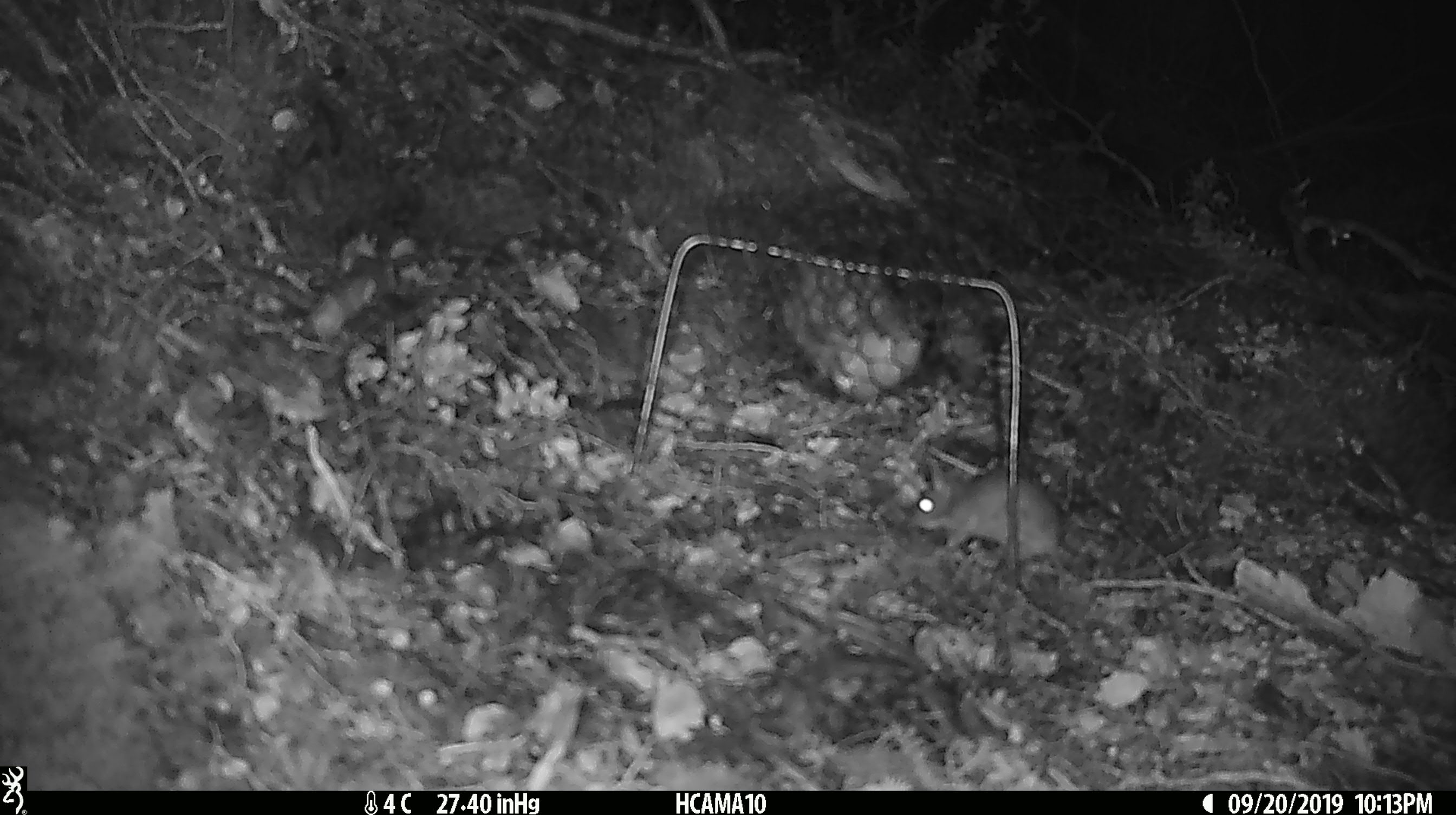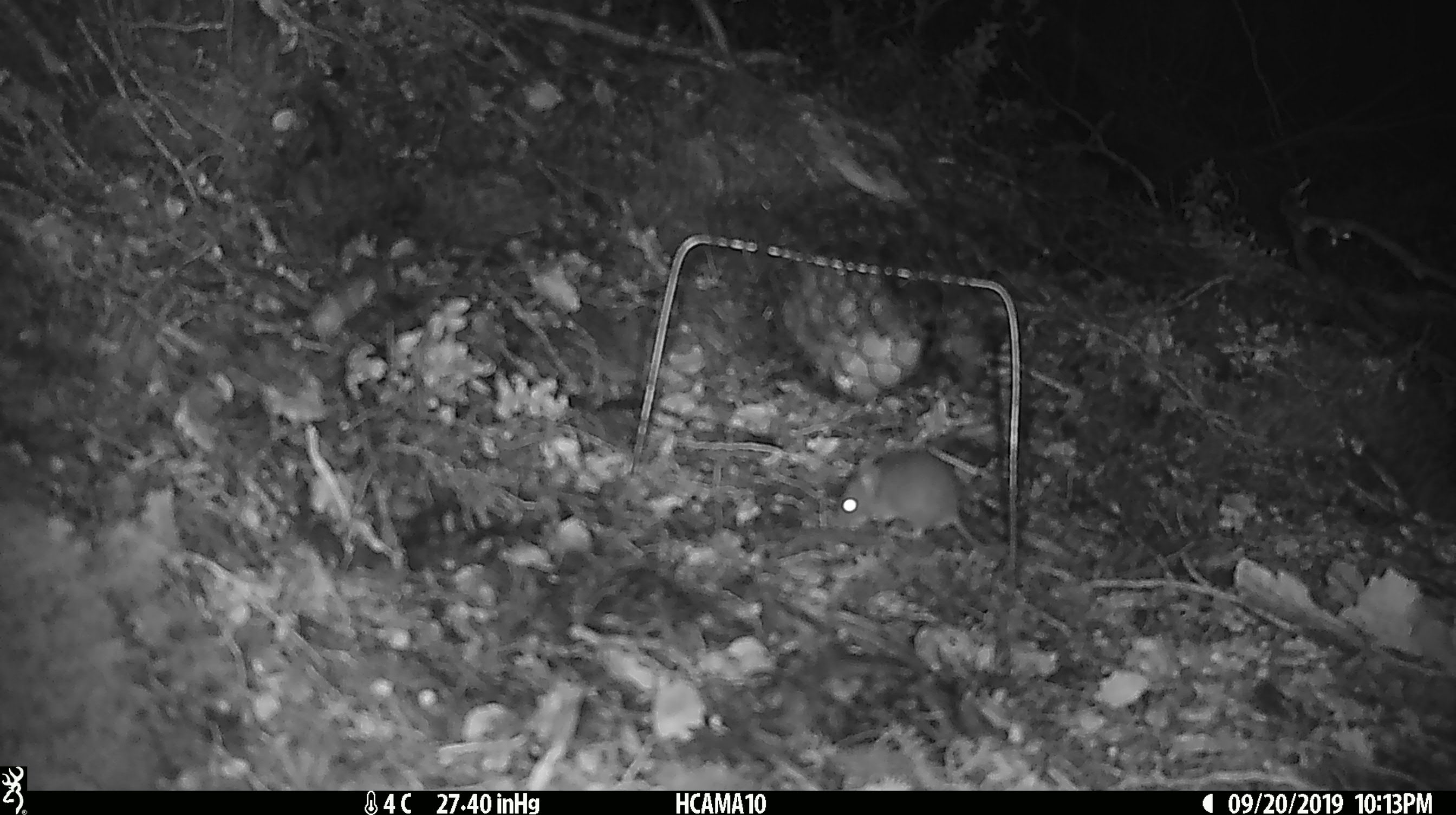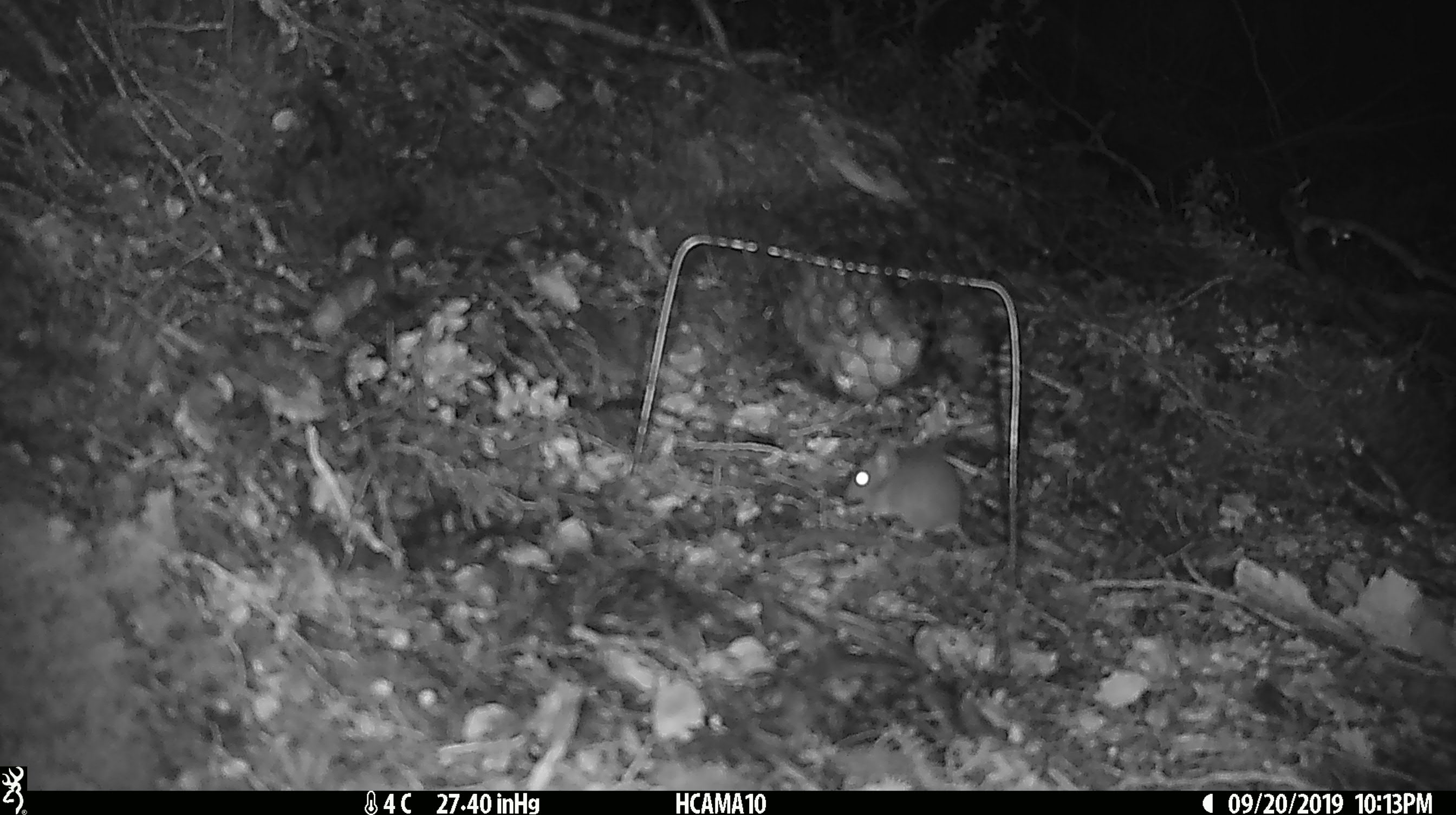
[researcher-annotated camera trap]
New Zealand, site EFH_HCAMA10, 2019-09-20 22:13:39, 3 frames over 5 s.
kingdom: Animalia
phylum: Chordata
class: Mammalia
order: Rodentia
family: Muridae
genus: Mus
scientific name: Mus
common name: mouse